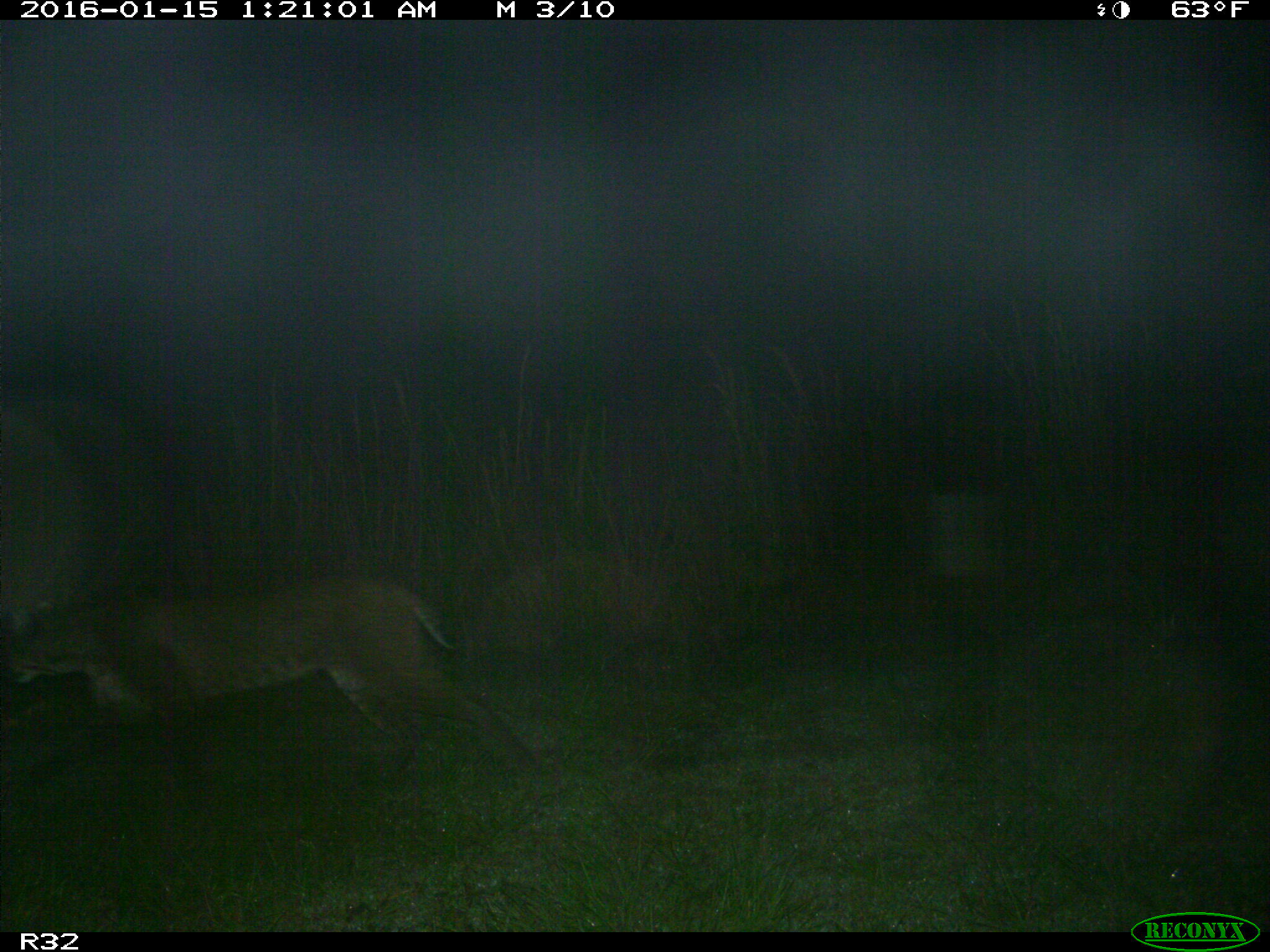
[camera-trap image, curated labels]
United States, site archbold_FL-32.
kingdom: Animalia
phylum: Chordata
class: Mammalia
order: Carnivora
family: Felidae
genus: Lynx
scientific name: Lynx rufus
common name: bobcat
Lynx rufus (bobcat).